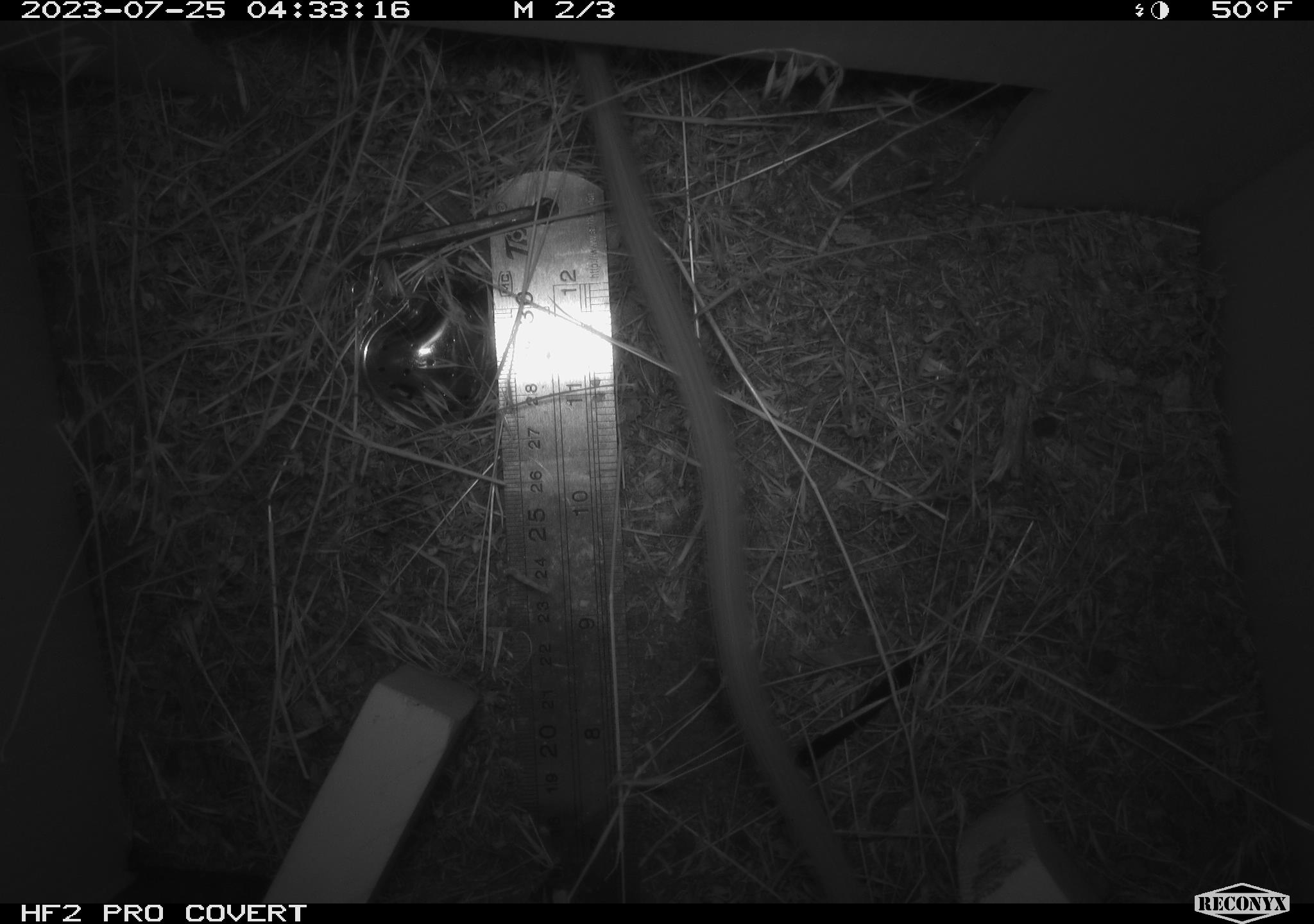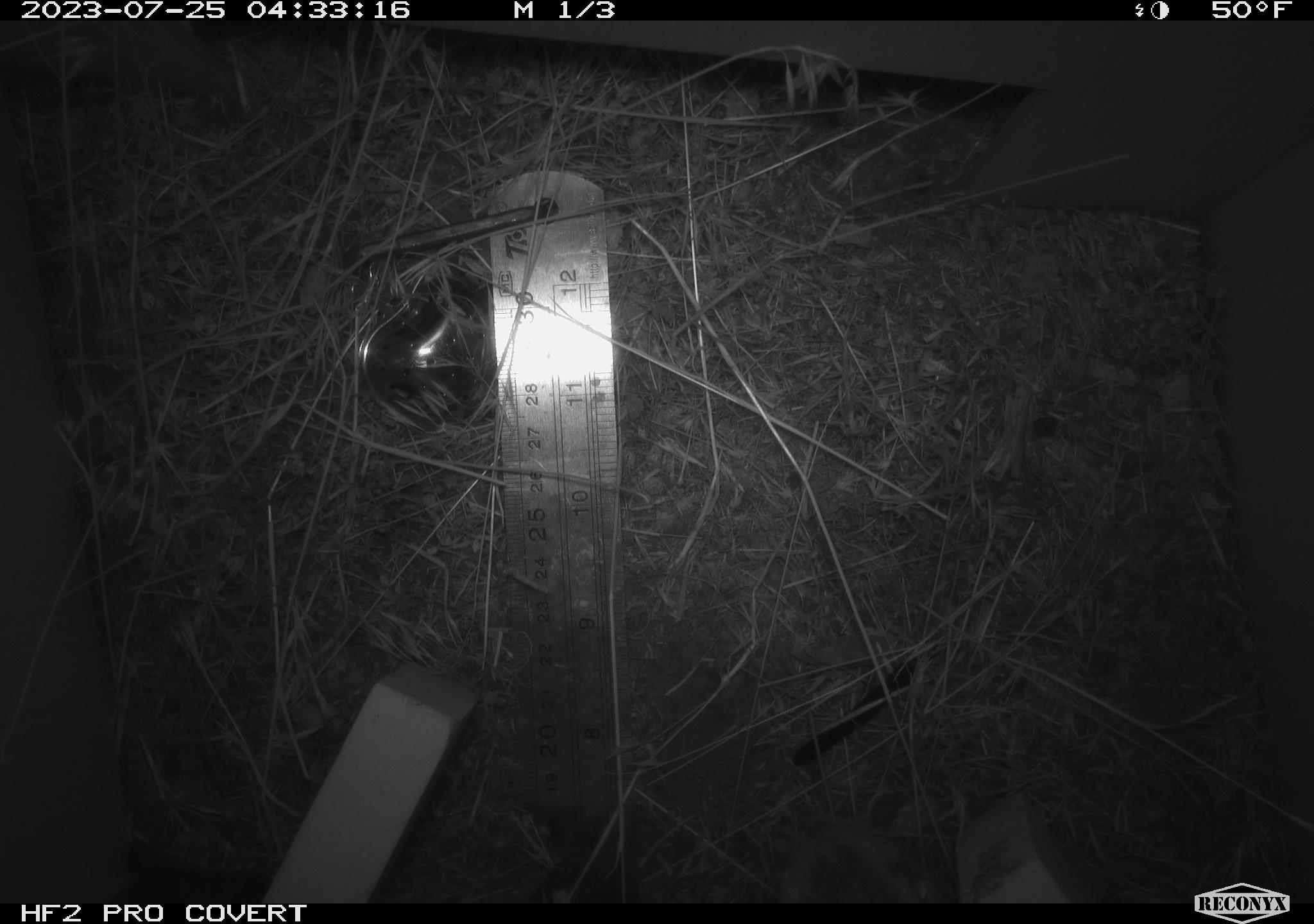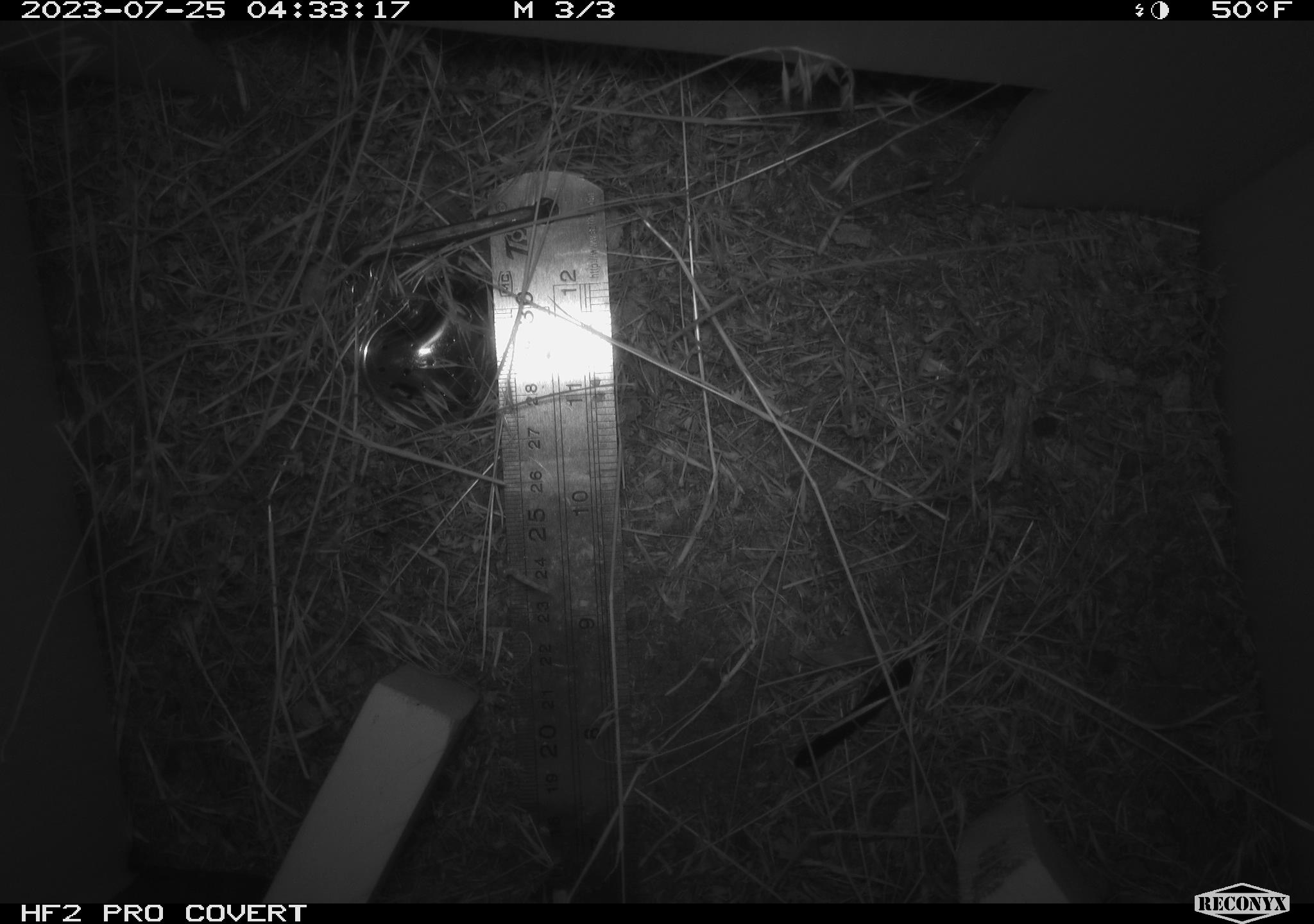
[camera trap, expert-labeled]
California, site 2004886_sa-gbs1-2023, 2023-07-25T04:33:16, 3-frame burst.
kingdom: Animalia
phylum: Chordata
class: Mammalia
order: Rodentia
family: Heteromyidae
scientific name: Heteromyidae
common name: kangaroo rats and pocket mice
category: heteromyidae family